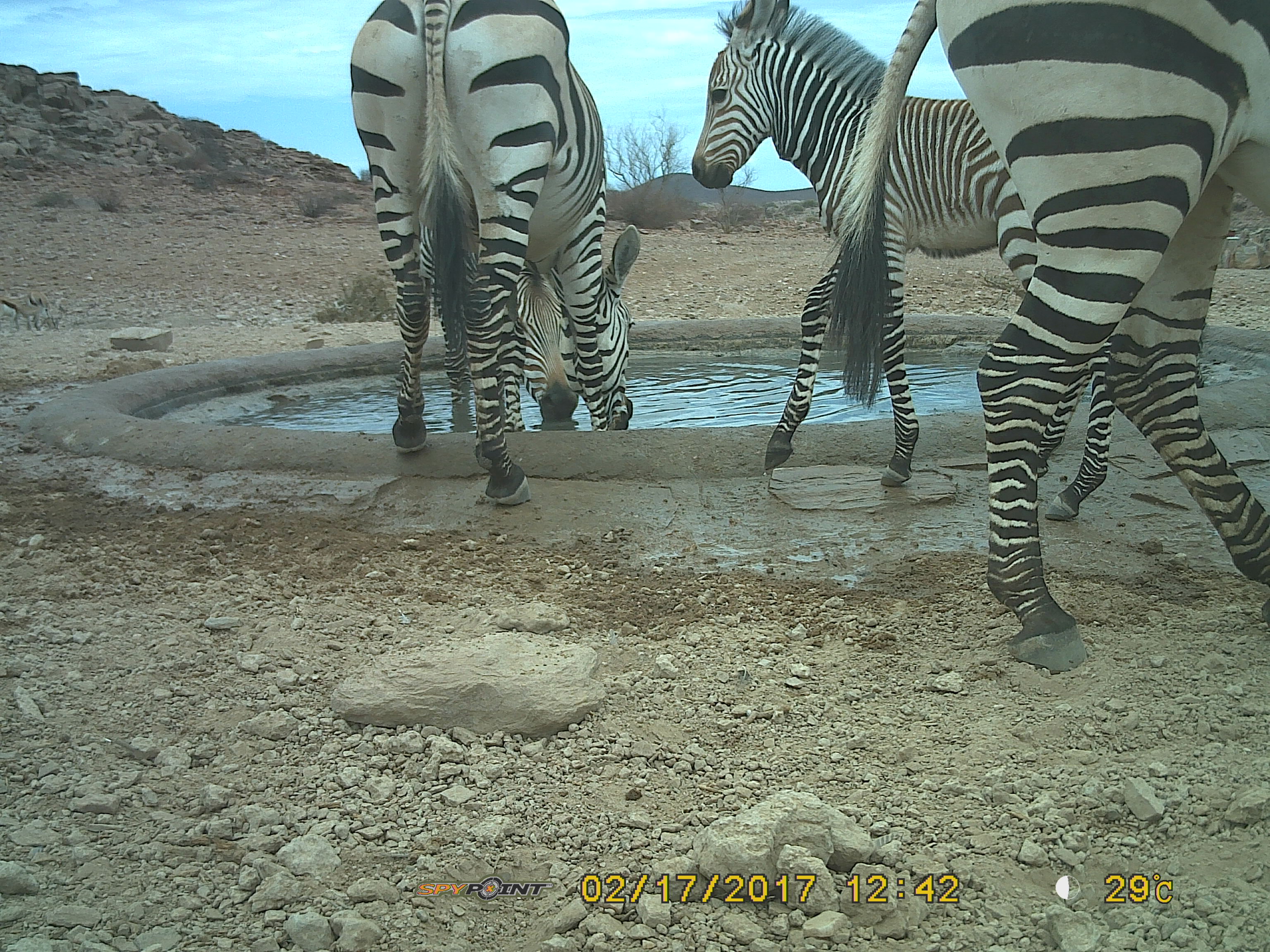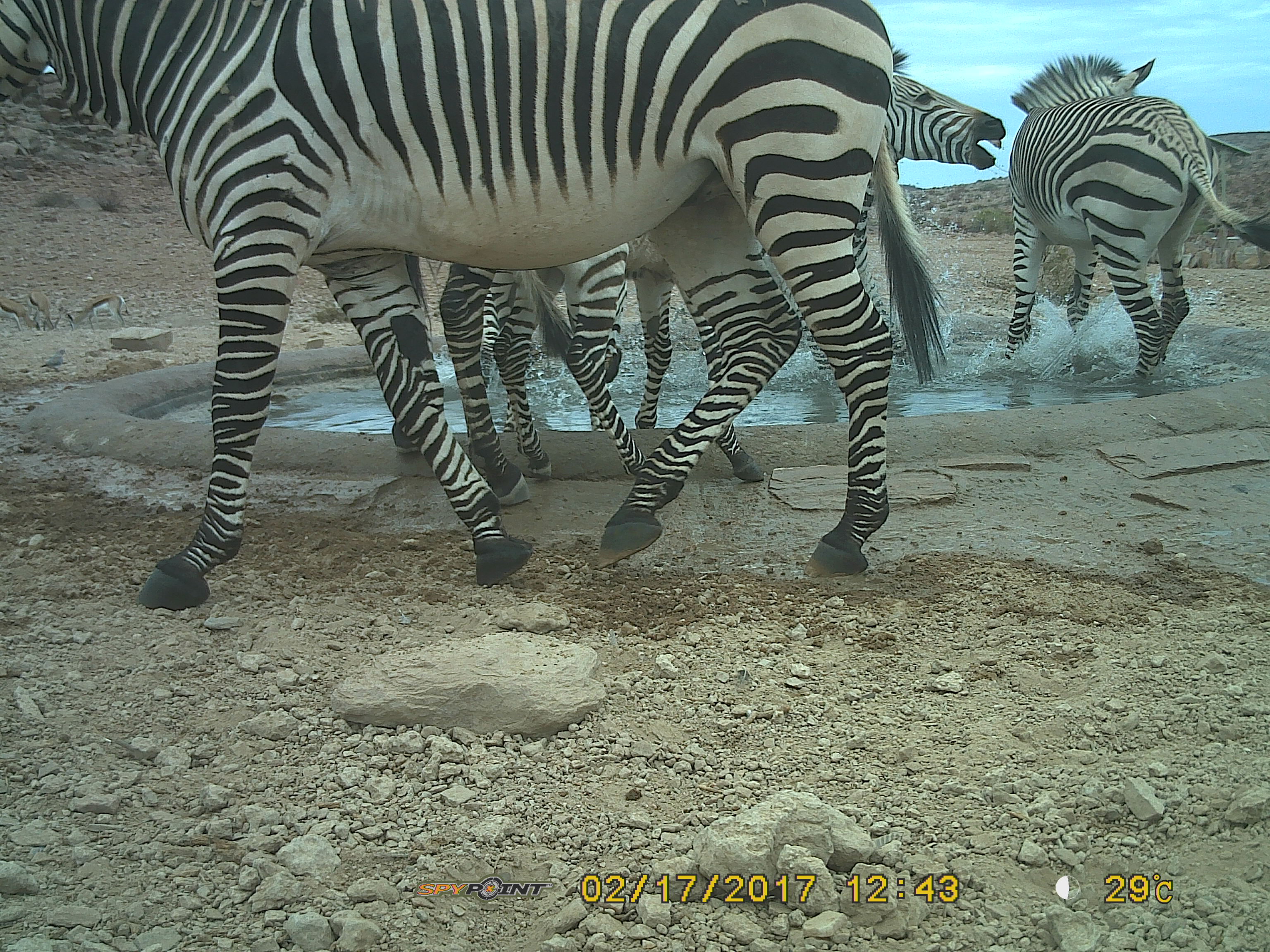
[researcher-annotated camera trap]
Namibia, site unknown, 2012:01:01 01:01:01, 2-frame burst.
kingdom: Animalia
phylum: Chordata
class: Mammalia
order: Perissodactyla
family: Equidae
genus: Equus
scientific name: Equus zebra hartmannae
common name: hartmann's mountain zebra